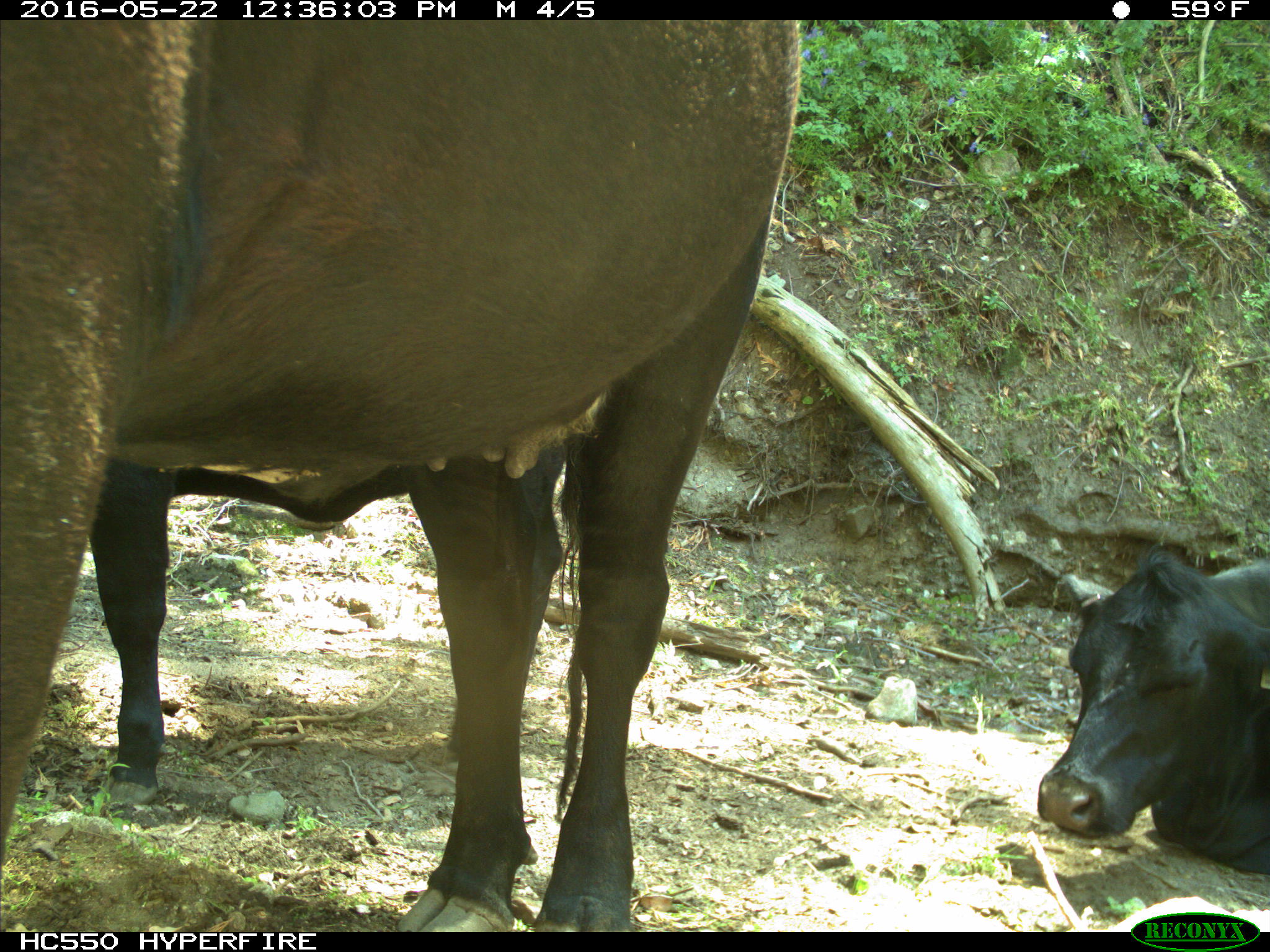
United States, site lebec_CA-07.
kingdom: Animalia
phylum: Chordata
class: Mammalia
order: Artiodactyla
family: Bovidae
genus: Bos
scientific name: Bos taurus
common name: domestic cow